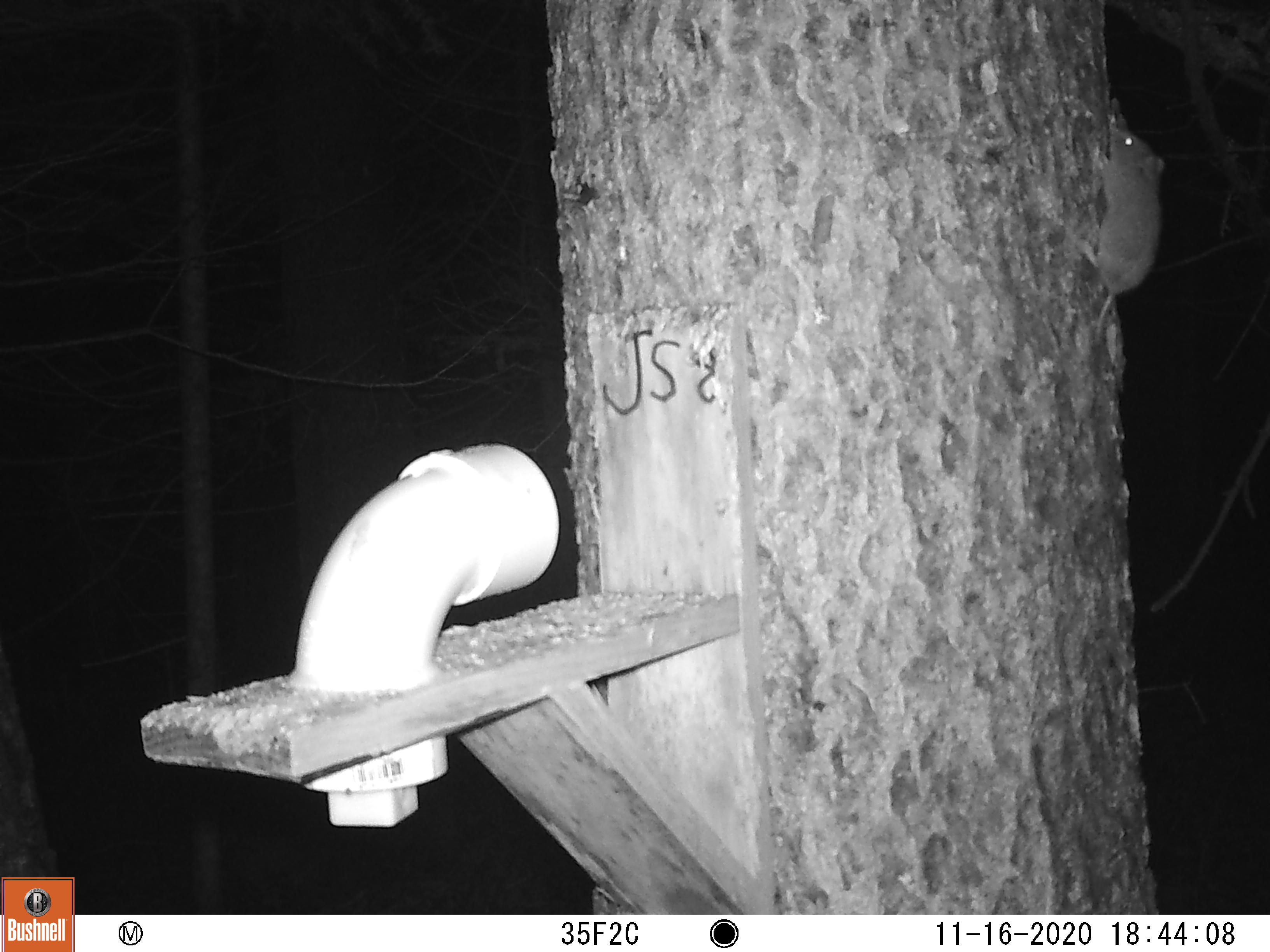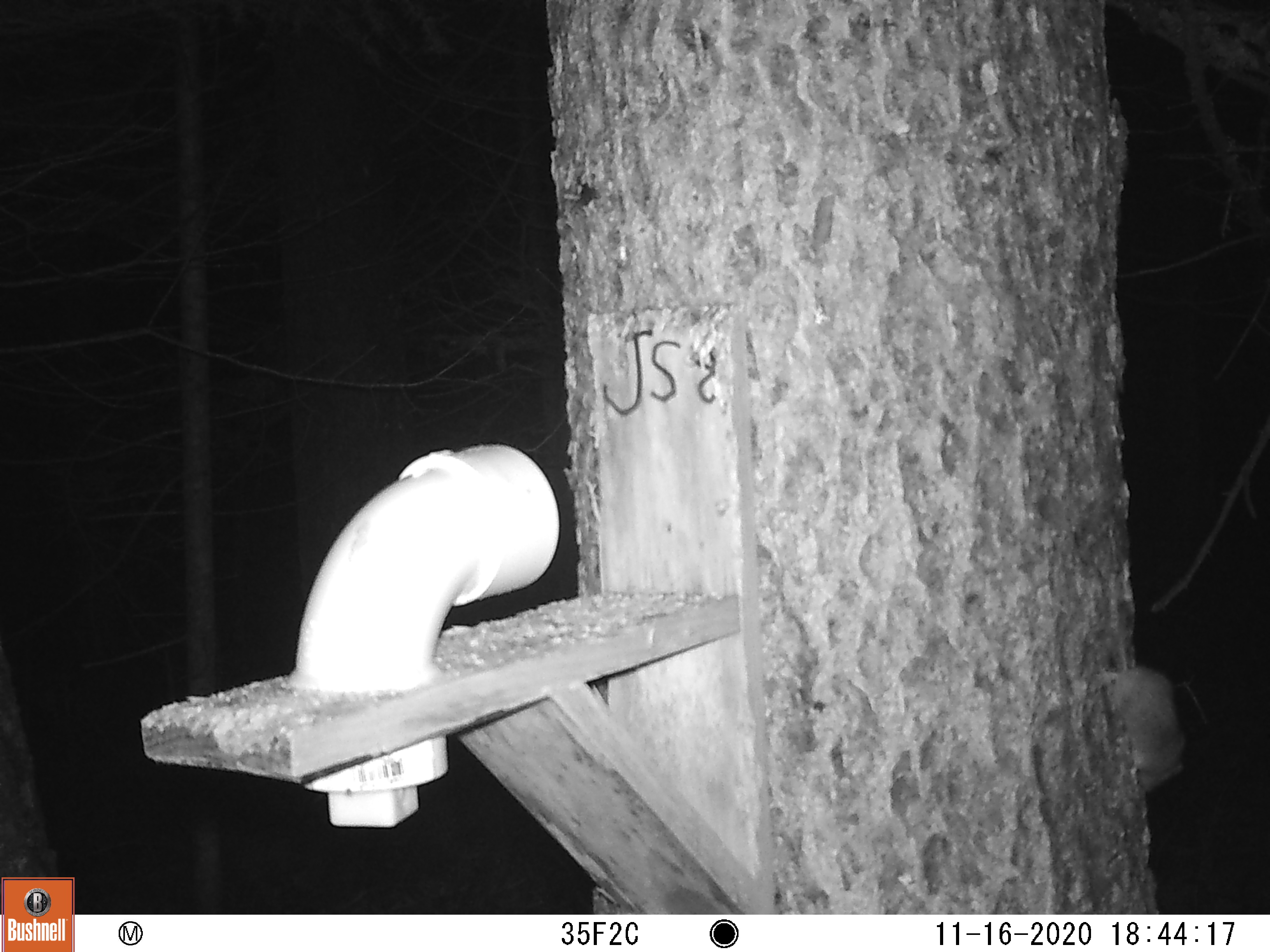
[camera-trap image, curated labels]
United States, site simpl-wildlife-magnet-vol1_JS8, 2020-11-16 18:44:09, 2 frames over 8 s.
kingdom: Animalia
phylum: Chordata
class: Mammalia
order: Rodentia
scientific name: Rodentia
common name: mouse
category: mouse sp.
Mouse sp. (mouse) (Rodentia).